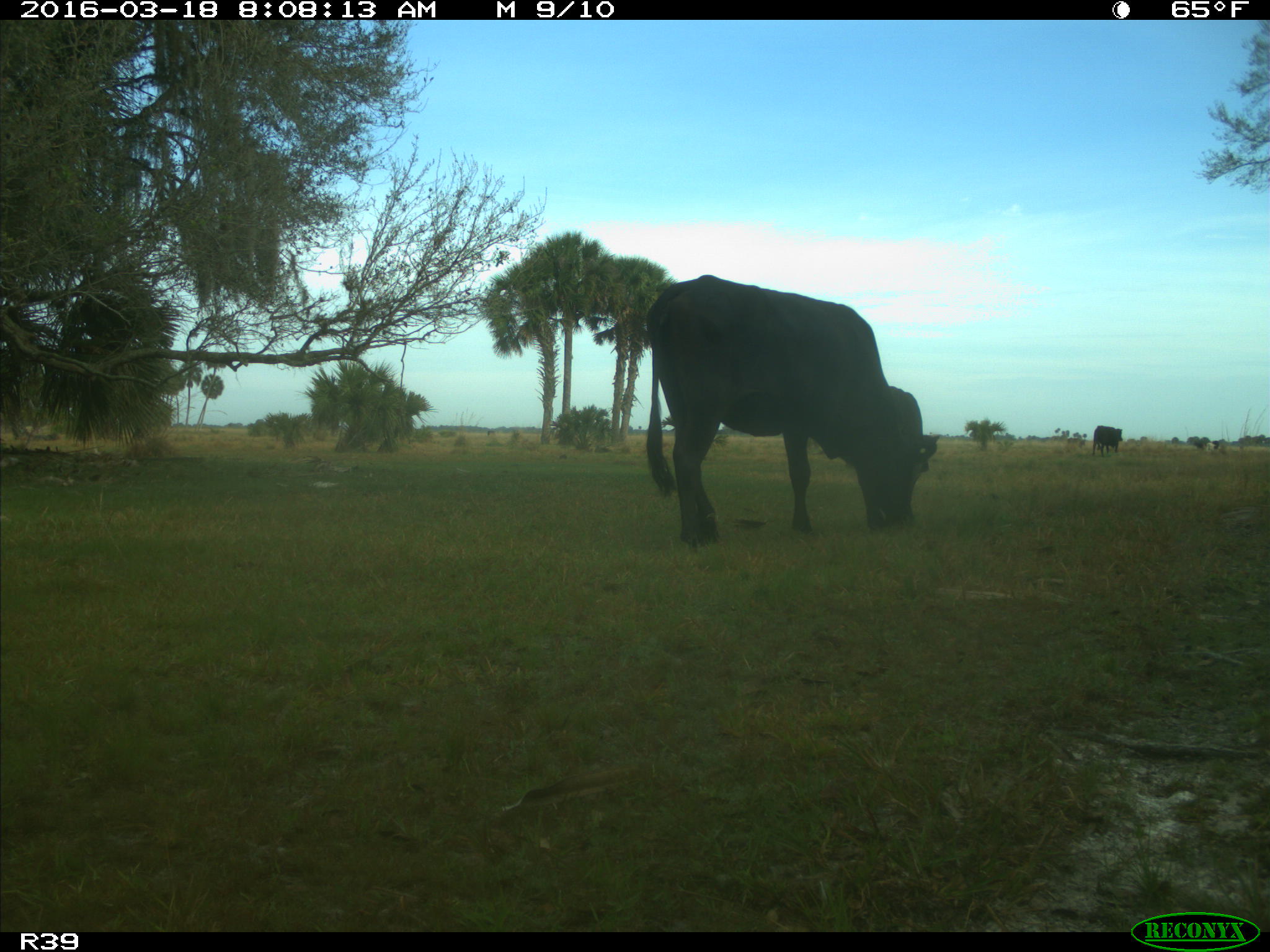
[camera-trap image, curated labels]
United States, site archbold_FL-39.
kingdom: Animalia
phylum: Chordata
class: Mammalia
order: Artiodactyla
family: Bovidae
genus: Bos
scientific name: Bos taurus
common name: domestic cow